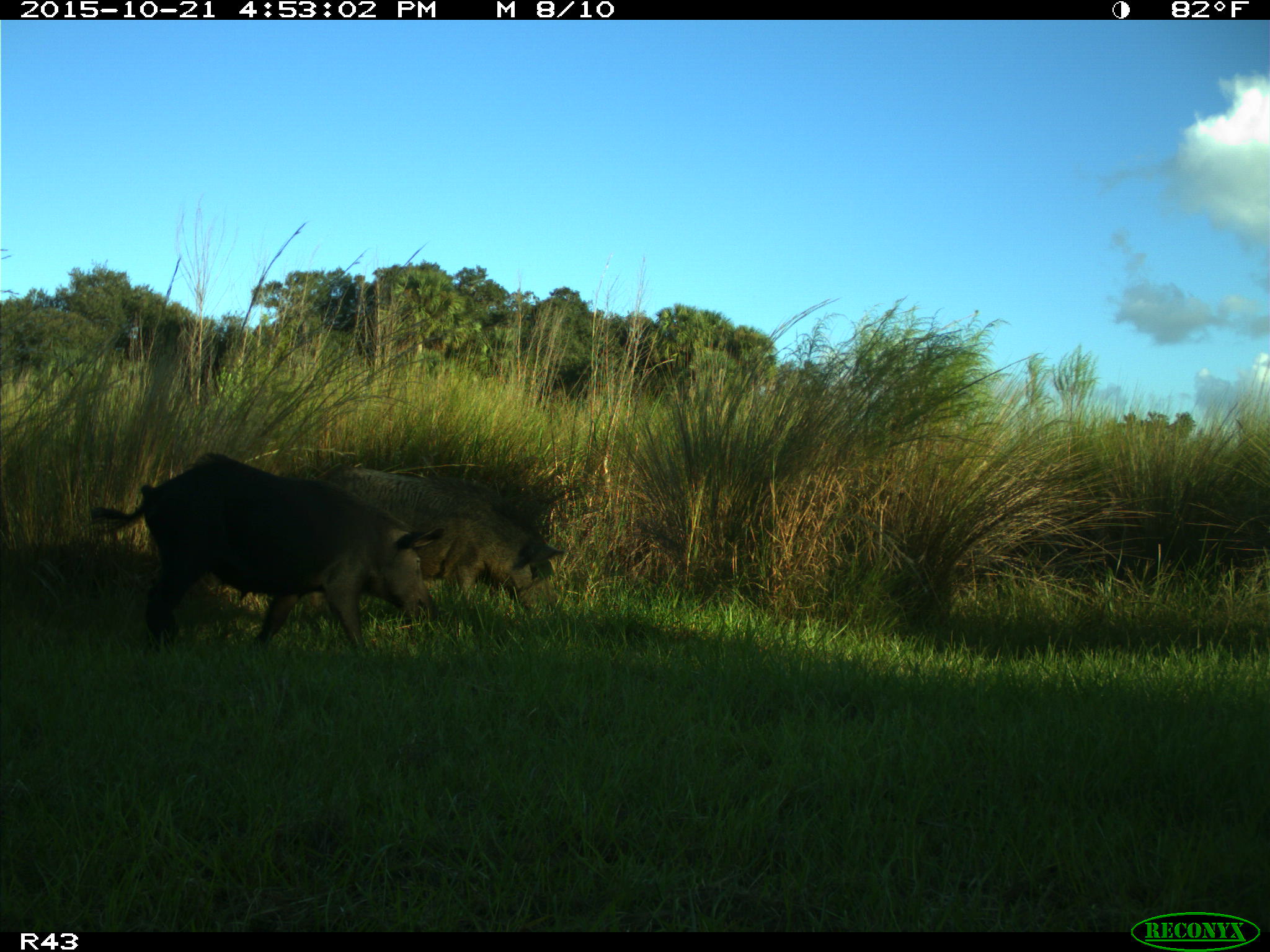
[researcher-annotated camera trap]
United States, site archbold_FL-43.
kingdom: Animalia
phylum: Chordata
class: Mammalia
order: Artiodactyla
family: Suidae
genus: Sus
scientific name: Sus scrofa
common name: wild boar